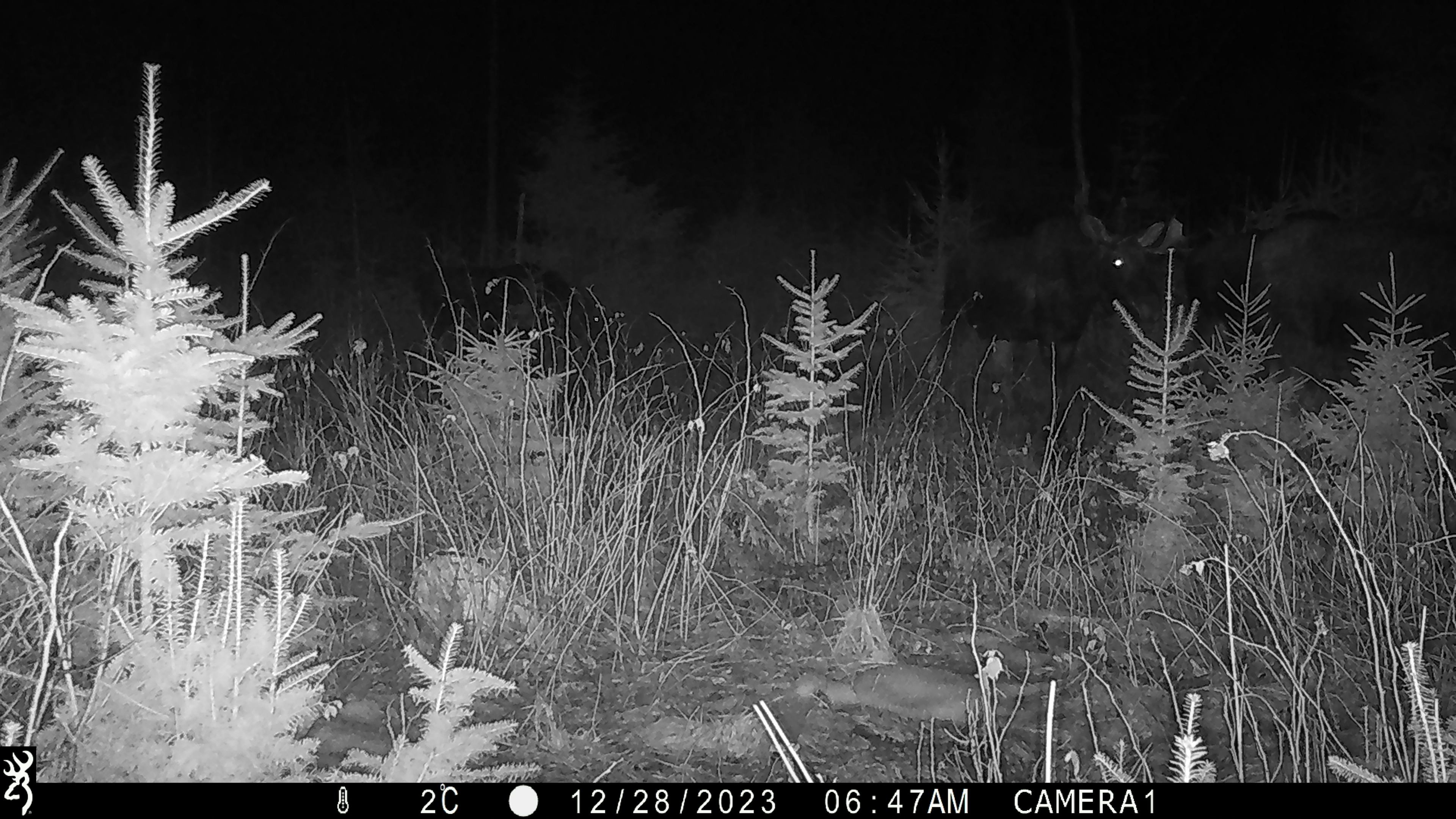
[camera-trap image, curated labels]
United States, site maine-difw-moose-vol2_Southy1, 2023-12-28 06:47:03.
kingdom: Animalia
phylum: Chordata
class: Mammalia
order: Artiodactyla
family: Cervidae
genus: Alces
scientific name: Alces alces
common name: moose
Moose (Alces alces).